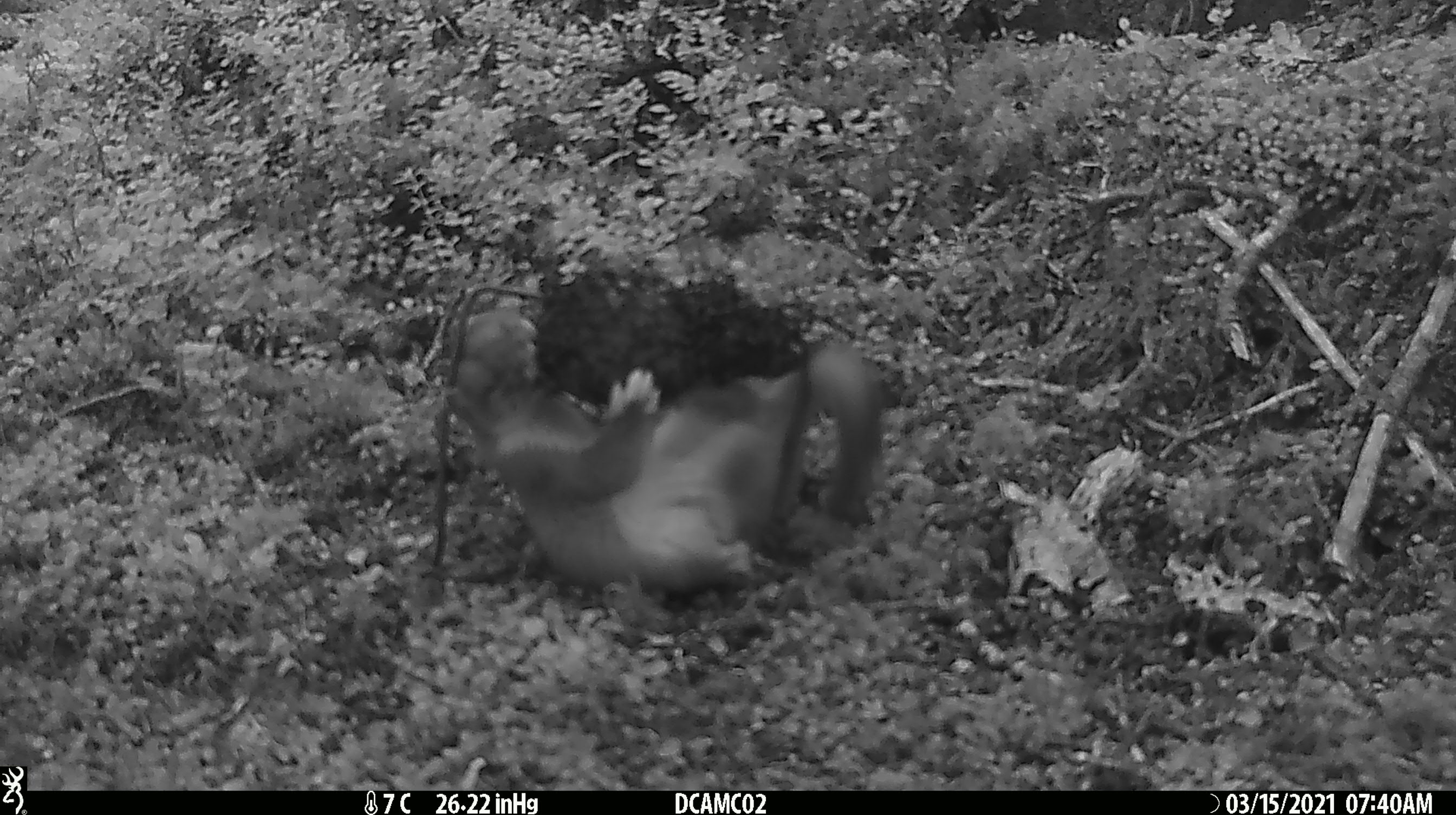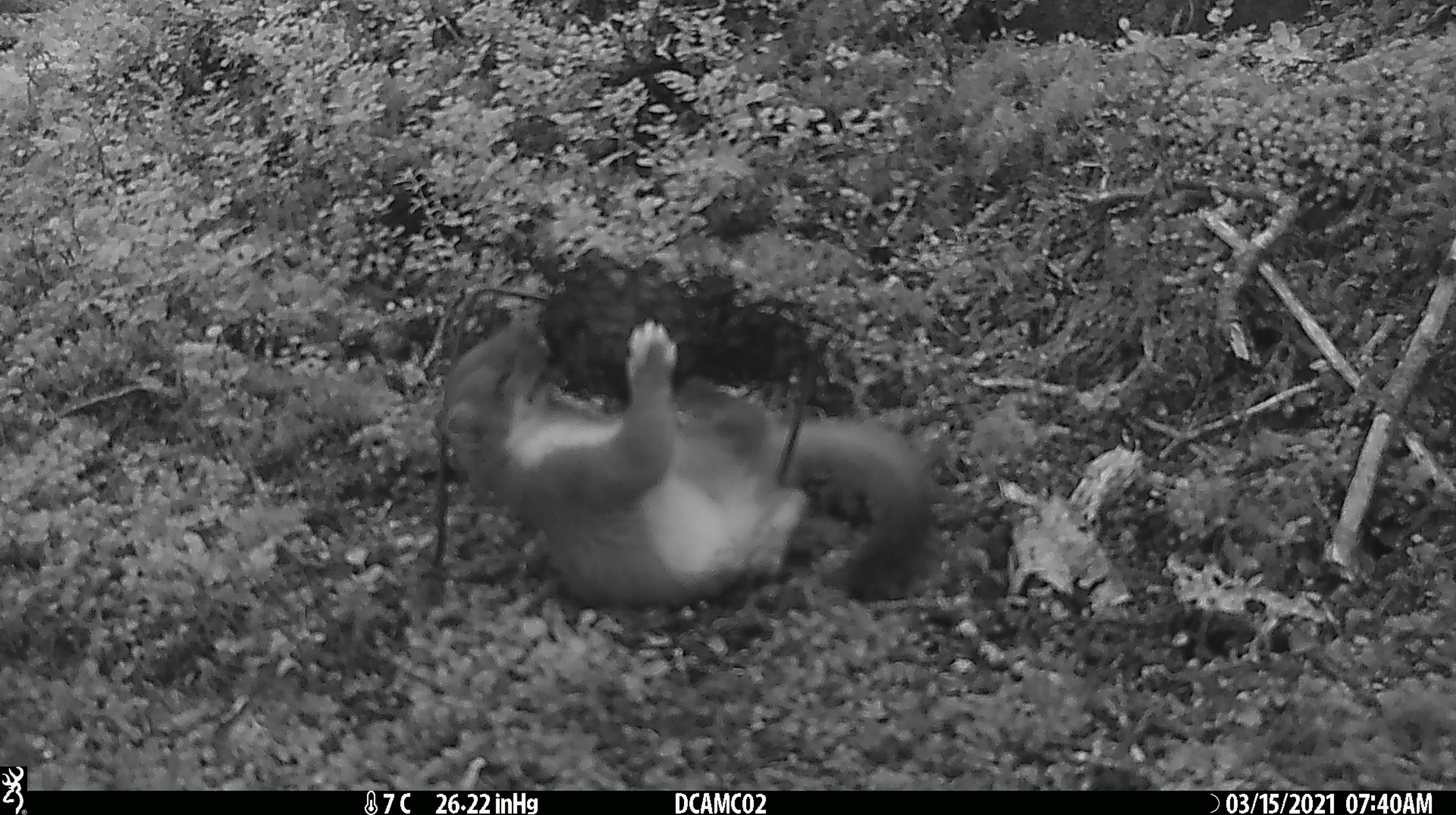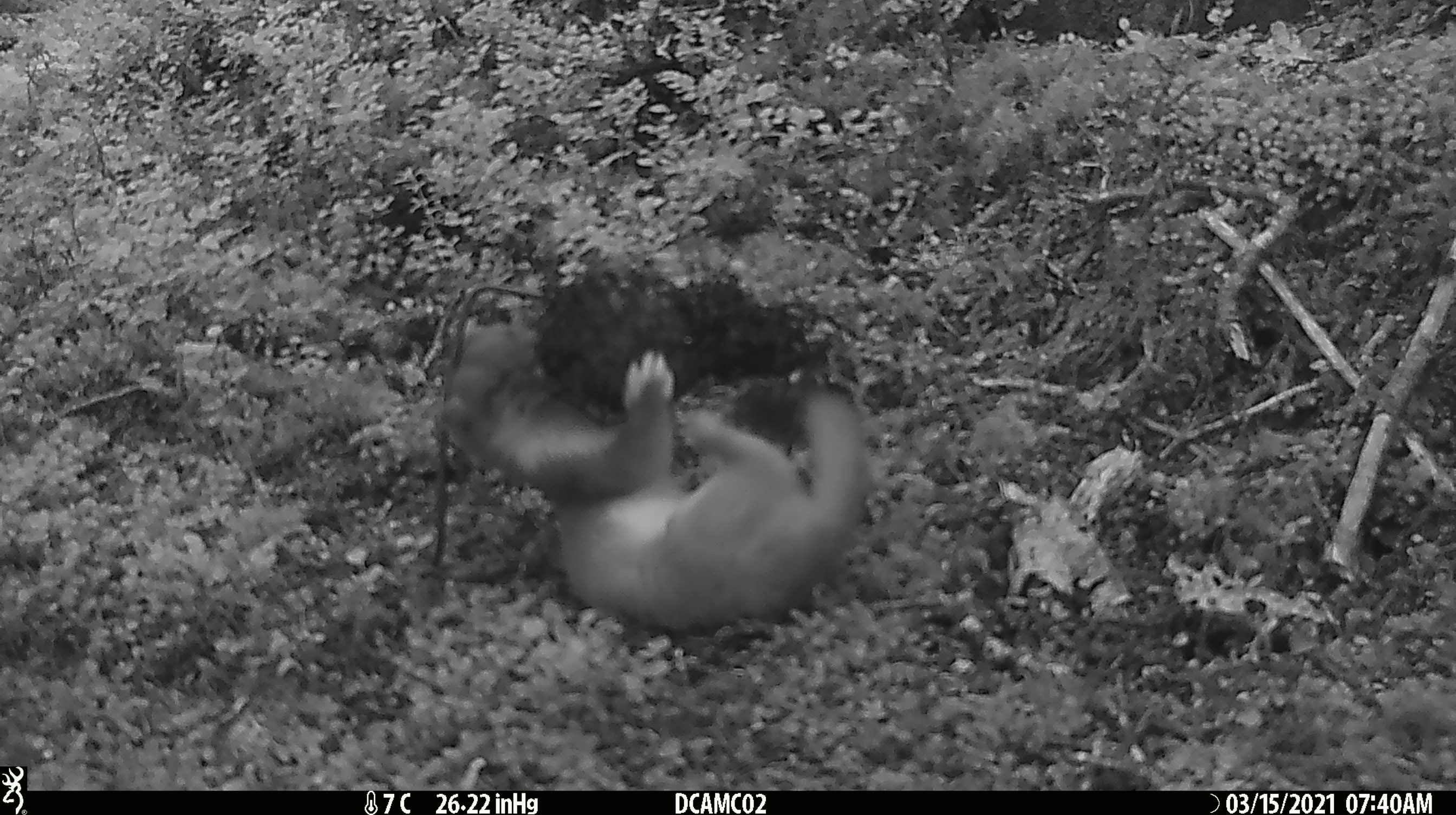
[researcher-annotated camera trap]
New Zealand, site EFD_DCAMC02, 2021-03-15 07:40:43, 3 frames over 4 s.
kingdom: Animalia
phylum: Chordata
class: Mammalia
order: Carnivora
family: Mustelidae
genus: Mustela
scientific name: Mustela erminea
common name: stoat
Stoat (Mustela erminea).